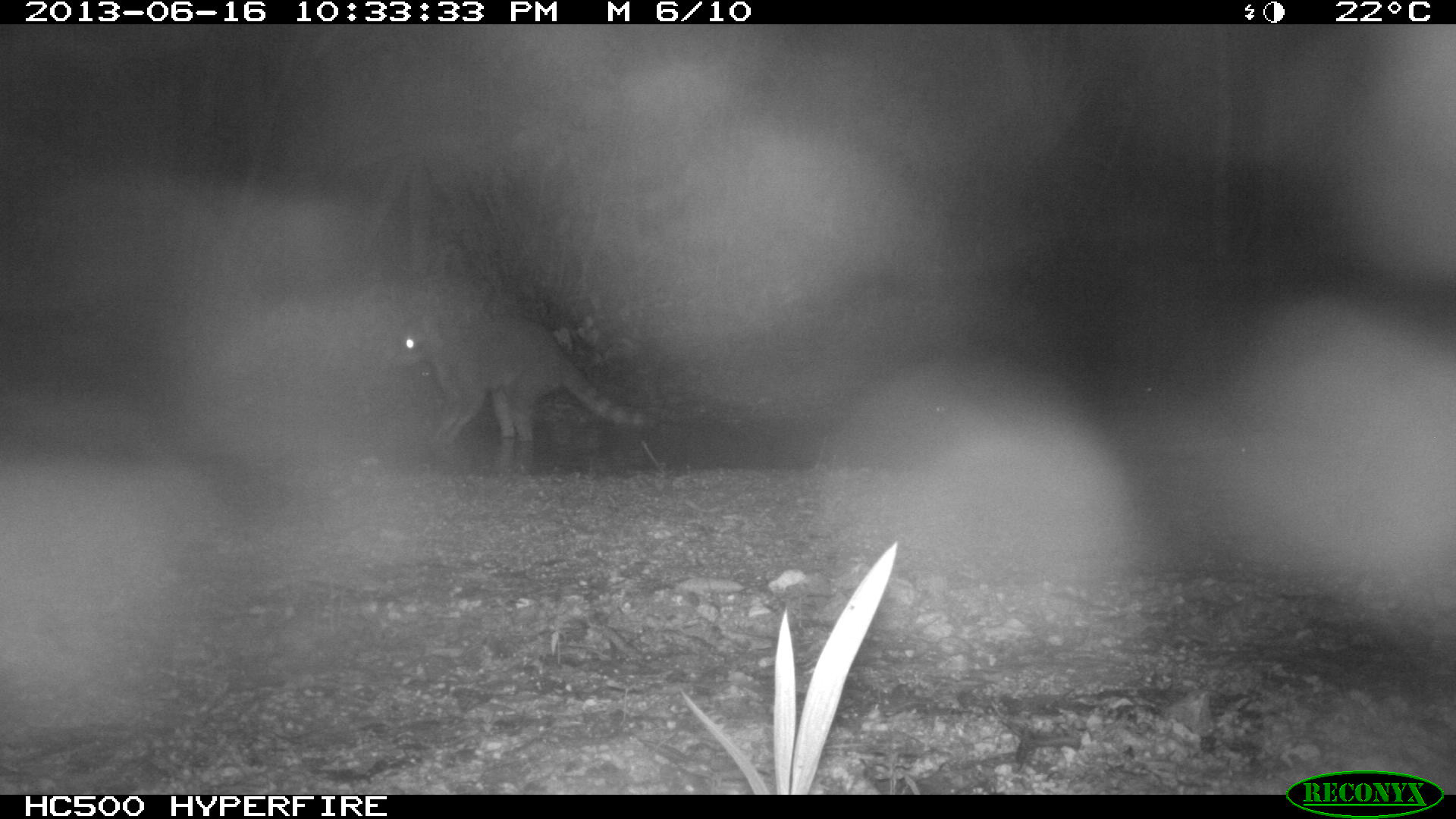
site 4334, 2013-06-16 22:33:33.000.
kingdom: Animalia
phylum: Chordata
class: Mammalia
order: Carnivora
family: Procyonidae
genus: Procyon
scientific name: Procyon lotor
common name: common raccoon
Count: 1.